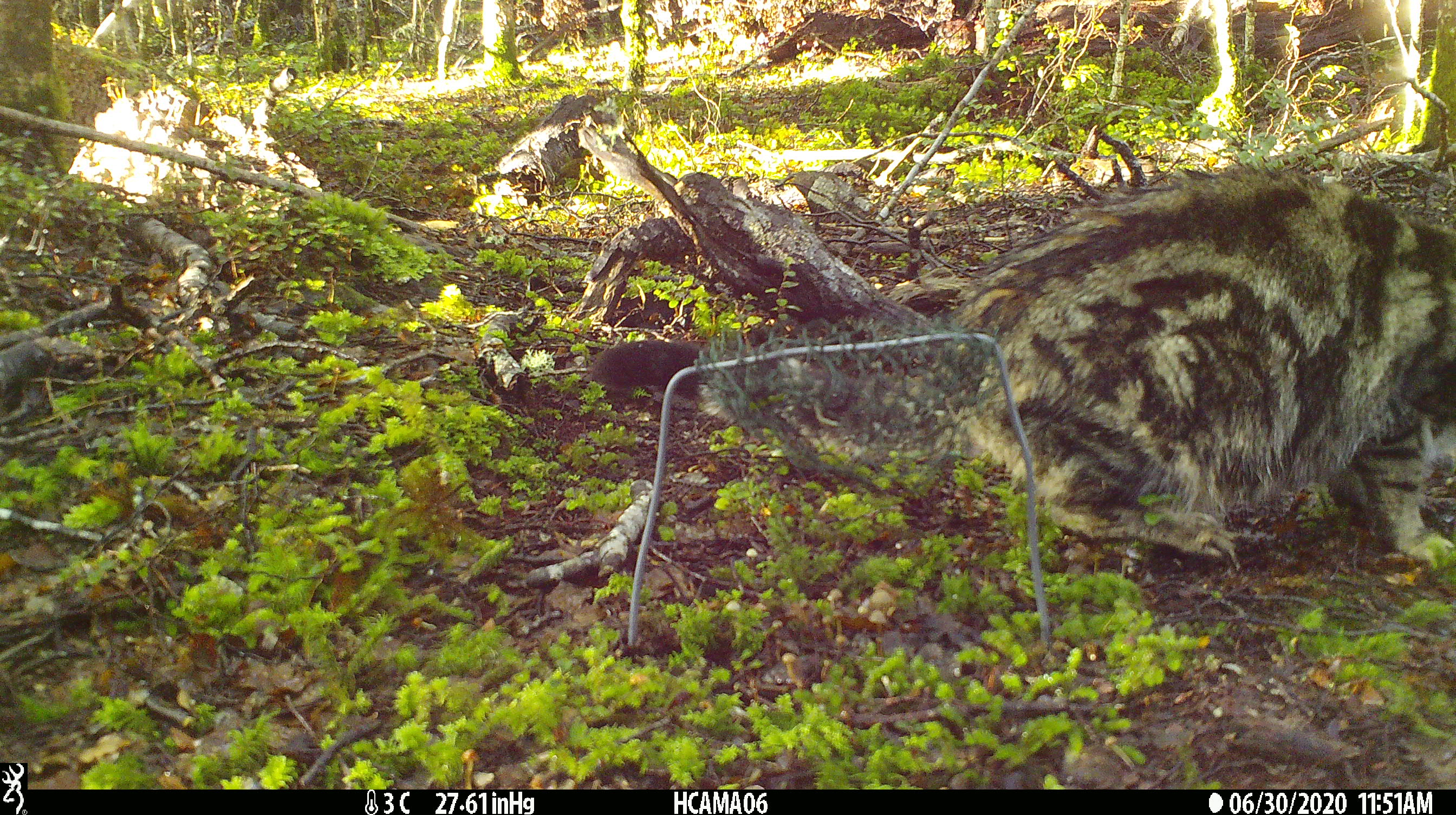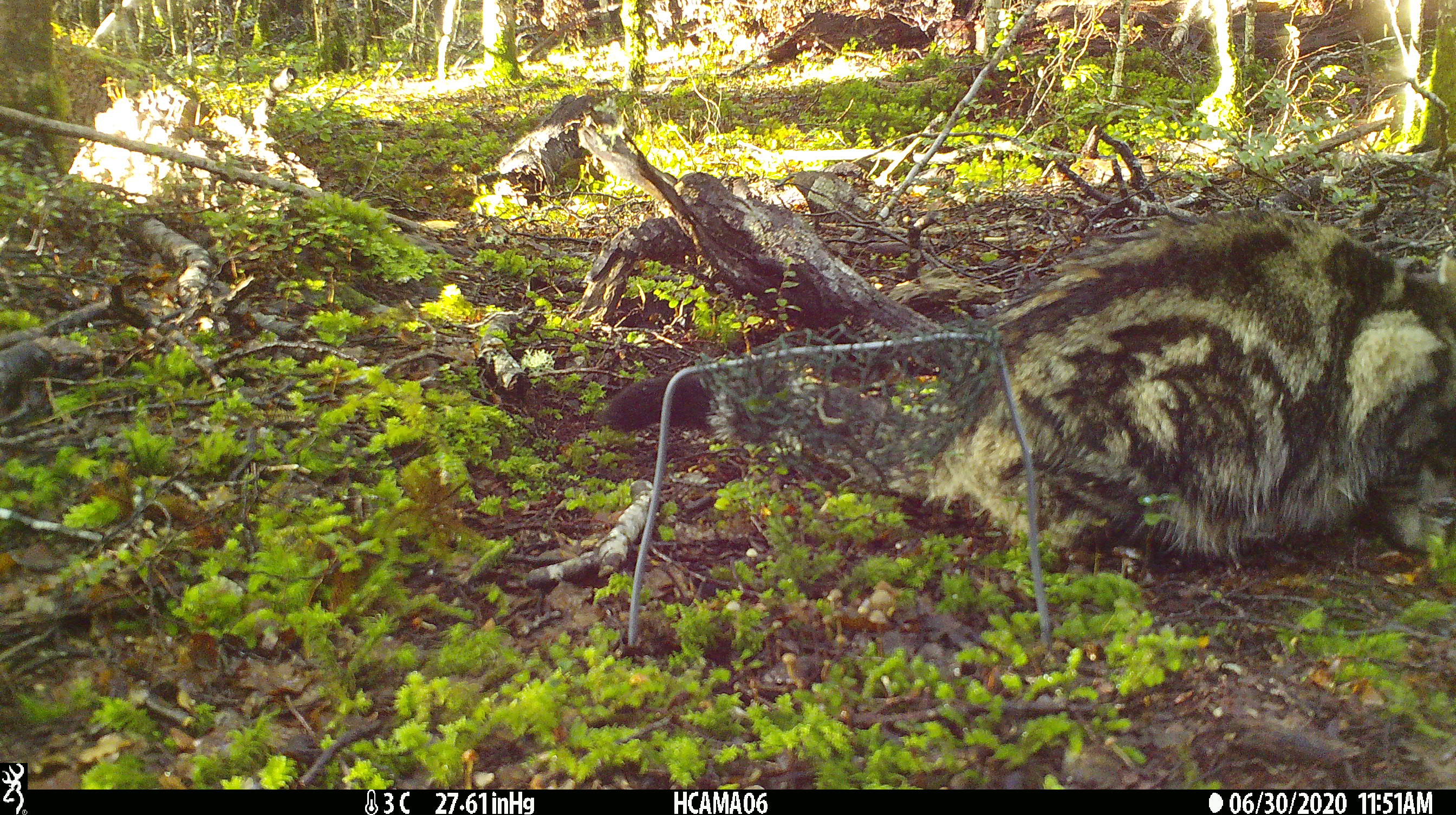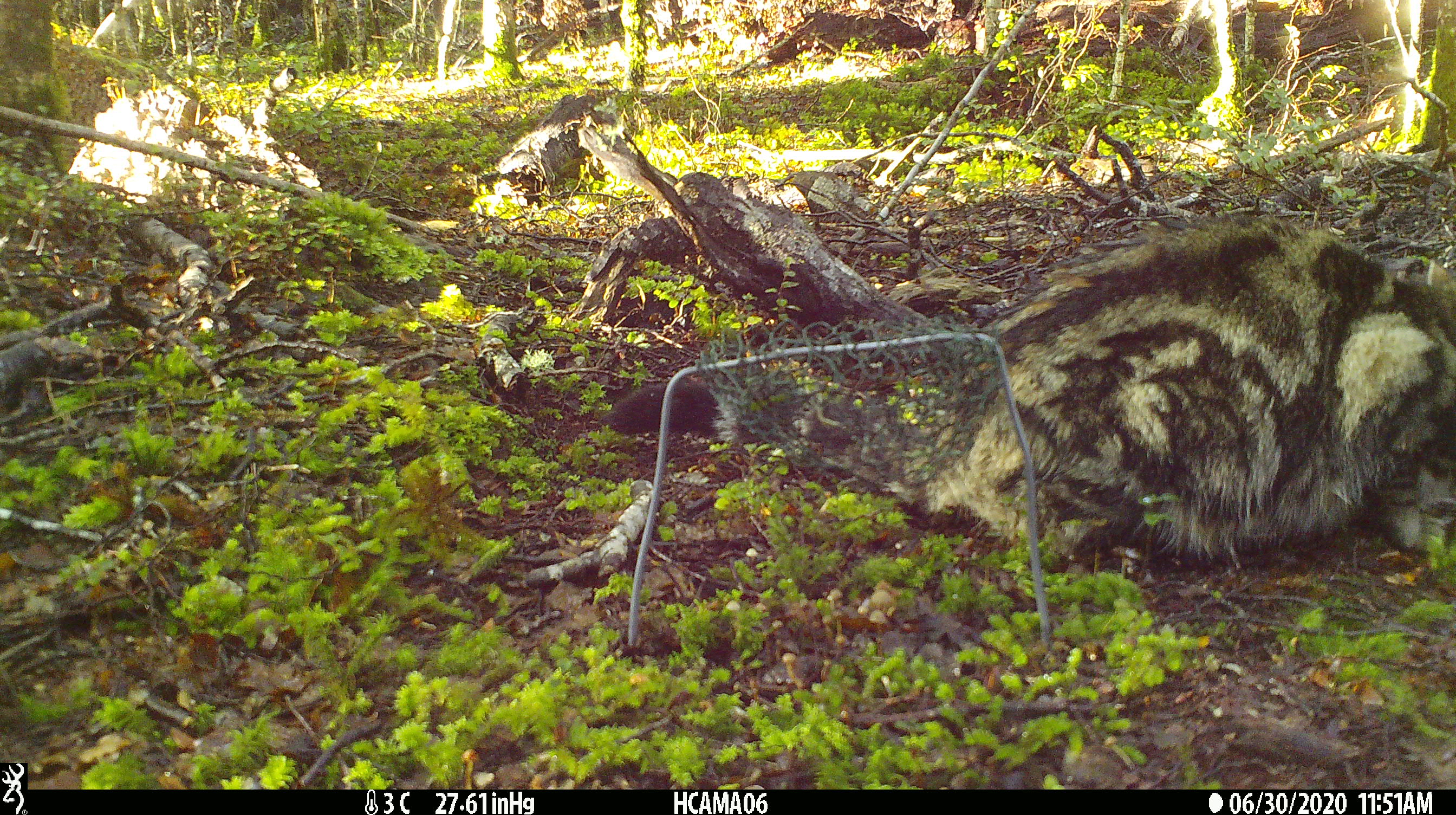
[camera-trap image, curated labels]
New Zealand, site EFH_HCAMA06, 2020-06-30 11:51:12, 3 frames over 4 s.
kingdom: Animalia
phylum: Chordata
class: Mammalia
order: Carnivora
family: Felidae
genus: Felis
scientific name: Felis catus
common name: domestic cat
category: cat